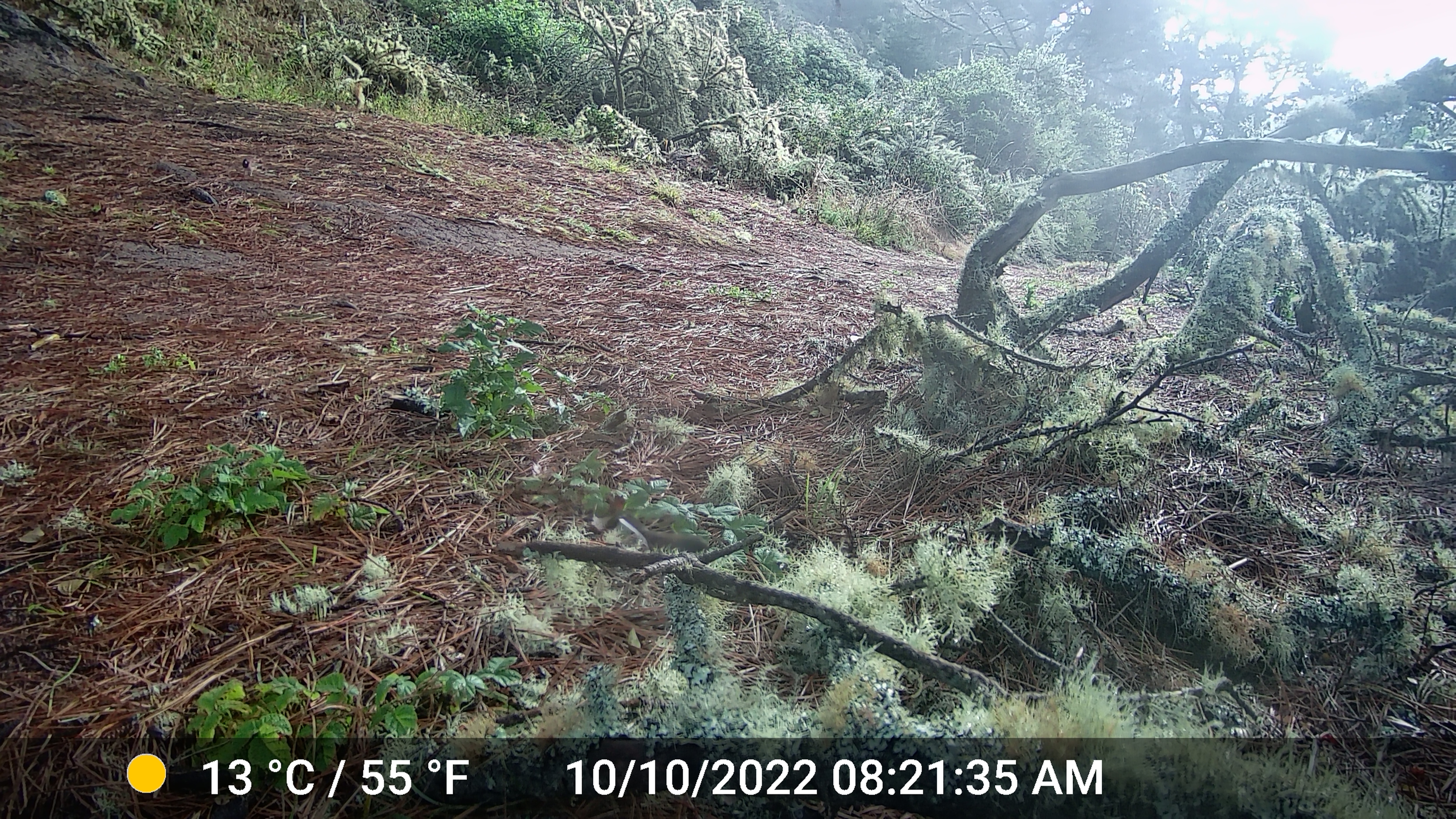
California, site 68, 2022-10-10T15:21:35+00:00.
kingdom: Animalia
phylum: Chordata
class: Aves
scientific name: Aves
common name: bird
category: unknown bird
Unknown bird (bird) (Aves).